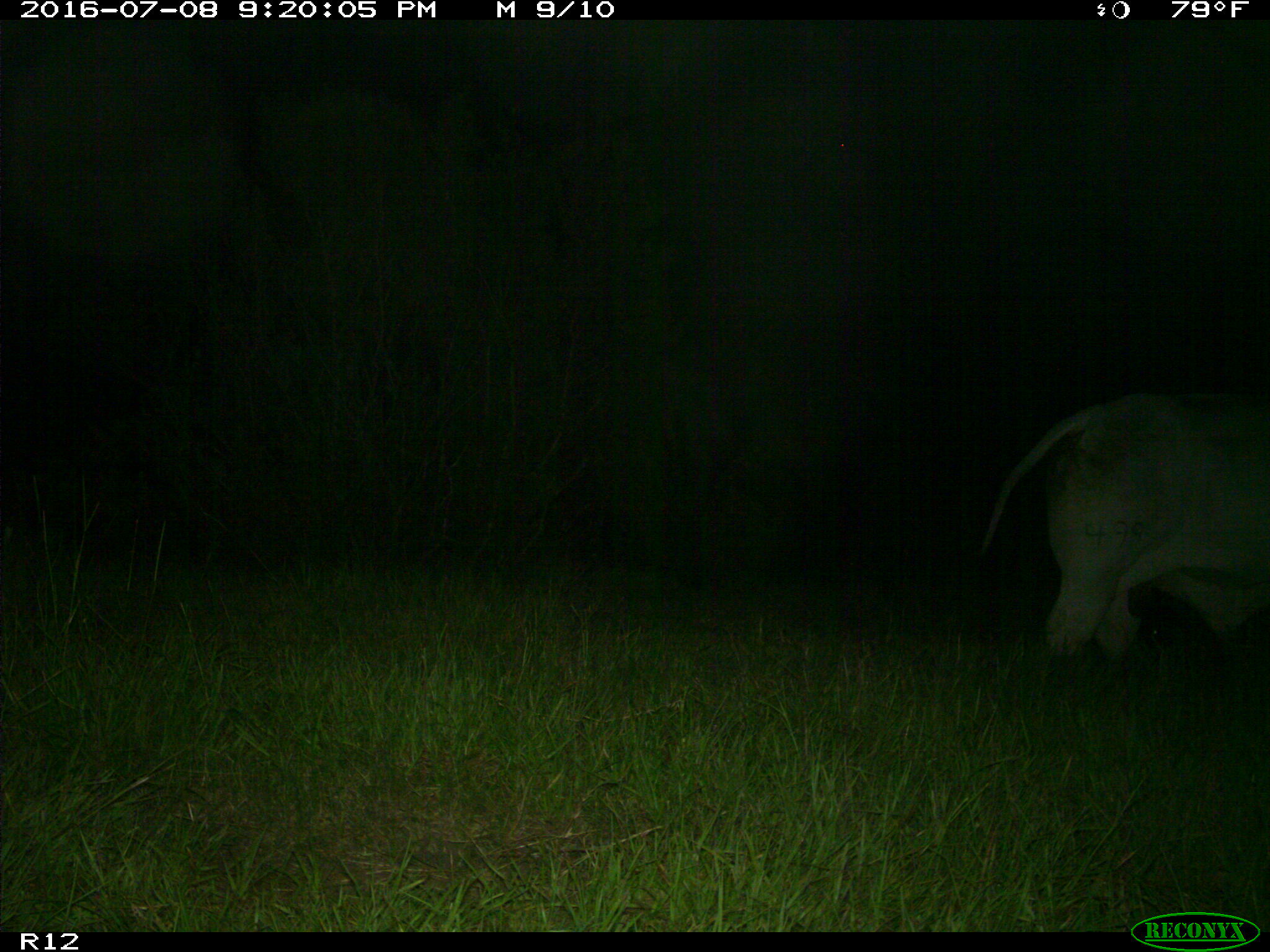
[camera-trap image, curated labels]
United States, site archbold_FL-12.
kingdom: Animalia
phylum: Chordata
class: Mammalia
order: Artiodactyla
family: Bovidae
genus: Bos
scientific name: Bos taurus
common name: domestic cow